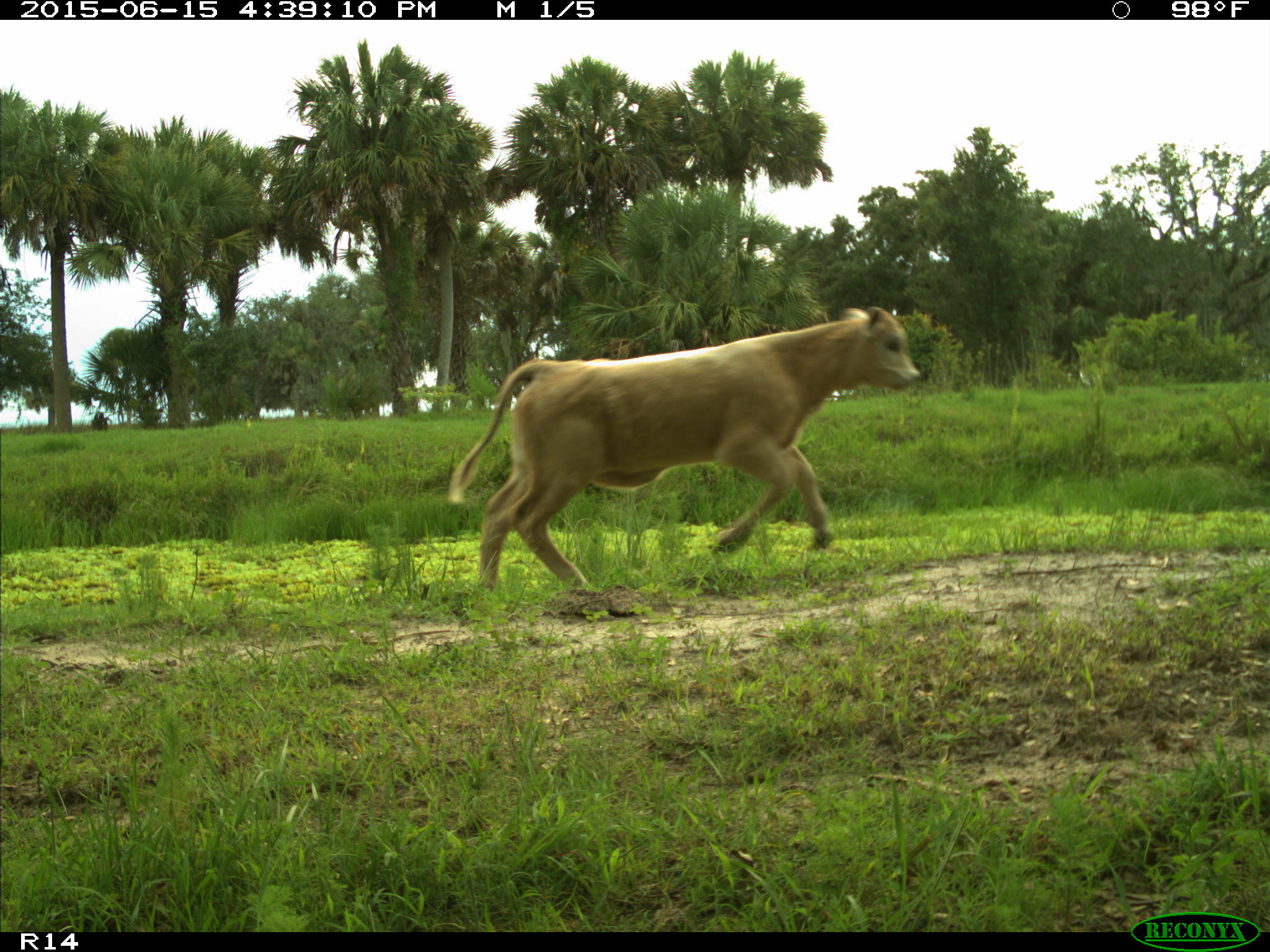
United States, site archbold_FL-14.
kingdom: Animalia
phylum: Chordata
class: Mammalia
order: Artiodactyla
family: Bovidae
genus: Bos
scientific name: Bos taurus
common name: domestic cow